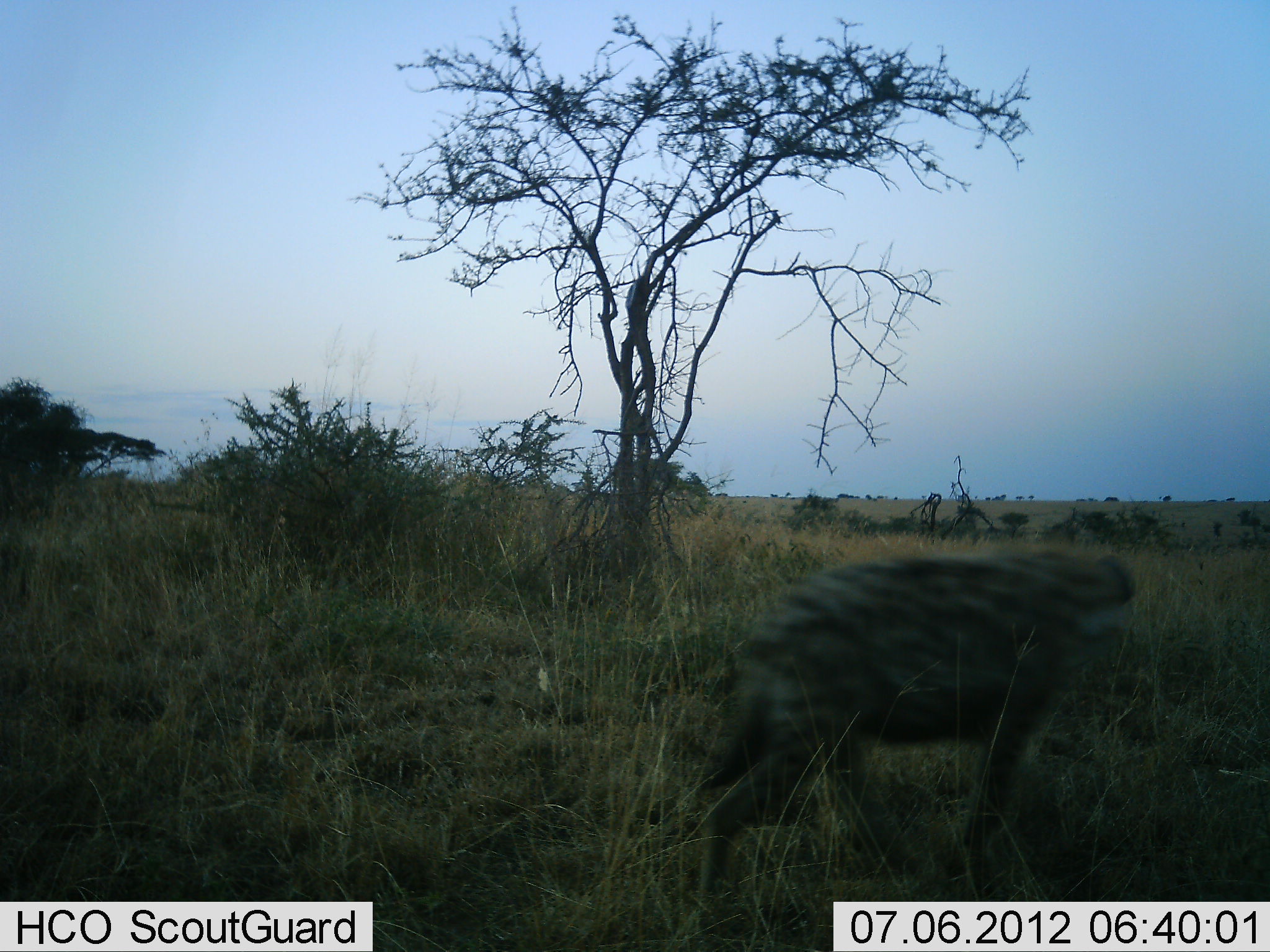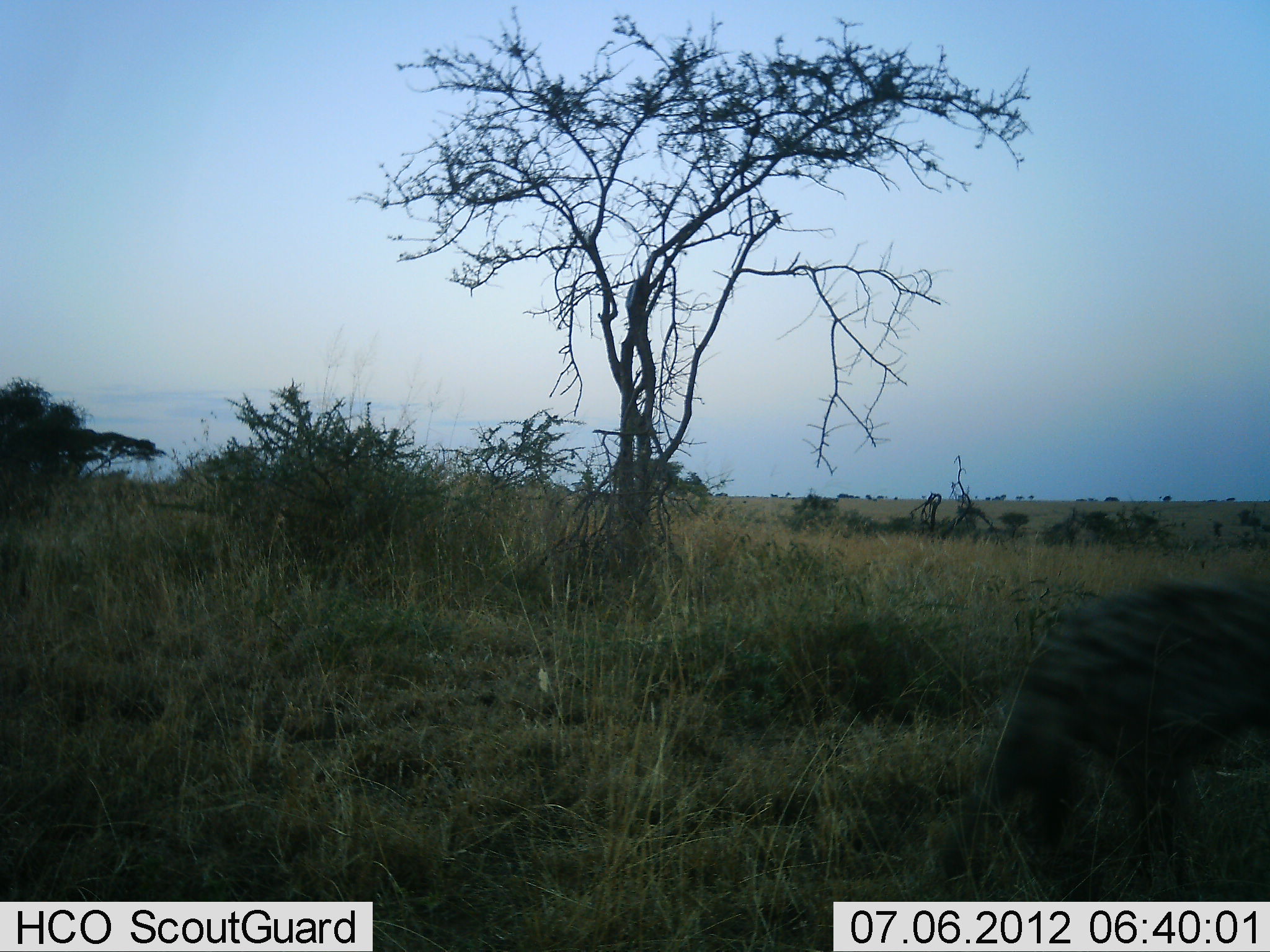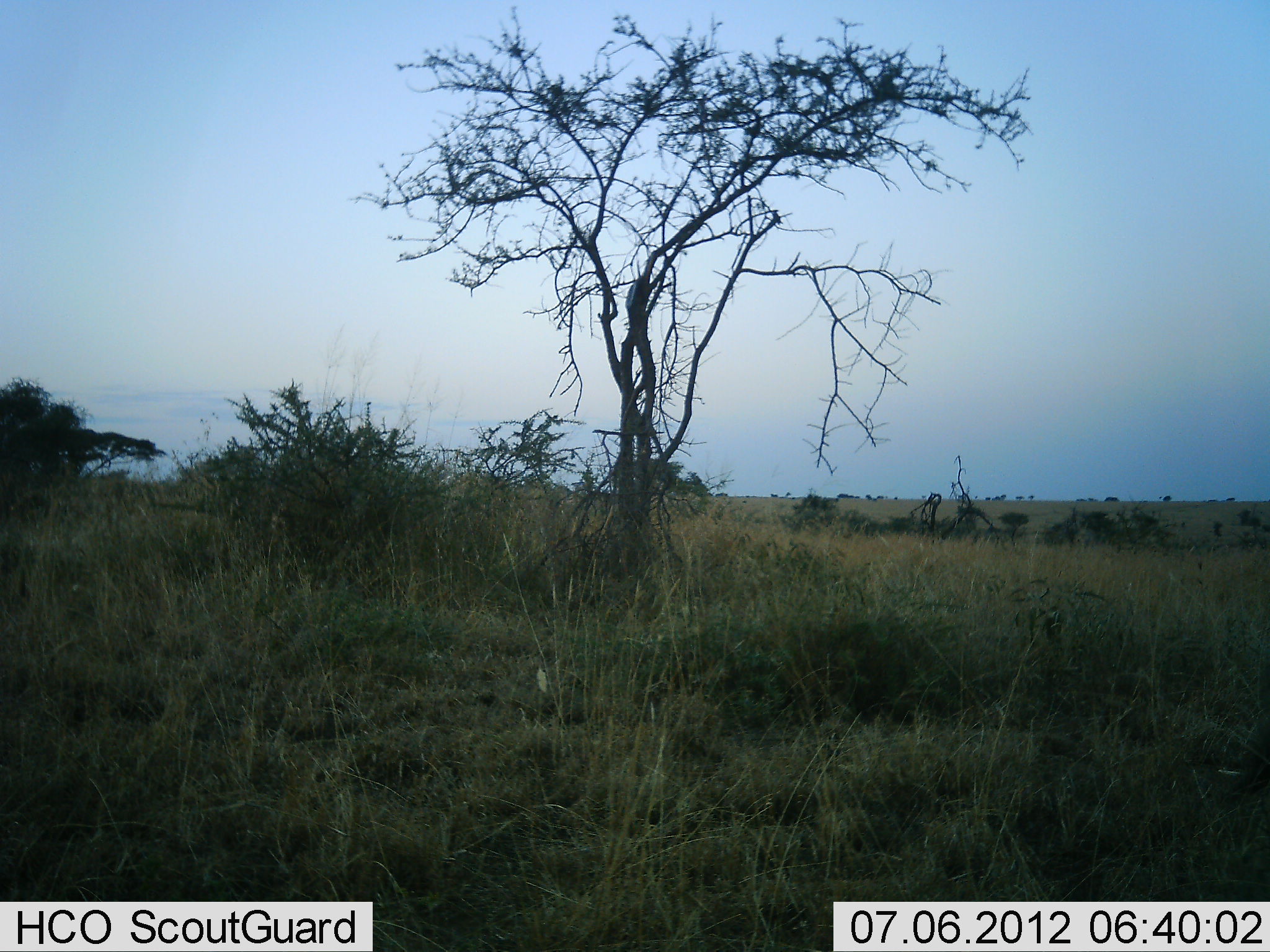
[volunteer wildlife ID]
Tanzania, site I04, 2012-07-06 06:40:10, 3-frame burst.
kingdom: Animalia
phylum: Chordata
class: Mammalia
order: Carnivora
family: Hyaenidae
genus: Crocuta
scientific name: Crocuta crocuta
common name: spotted hyena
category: hyenaspotted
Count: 1.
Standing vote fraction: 0%.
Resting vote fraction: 0%.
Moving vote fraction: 100%.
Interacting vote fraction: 0%.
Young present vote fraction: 0%.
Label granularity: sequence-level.